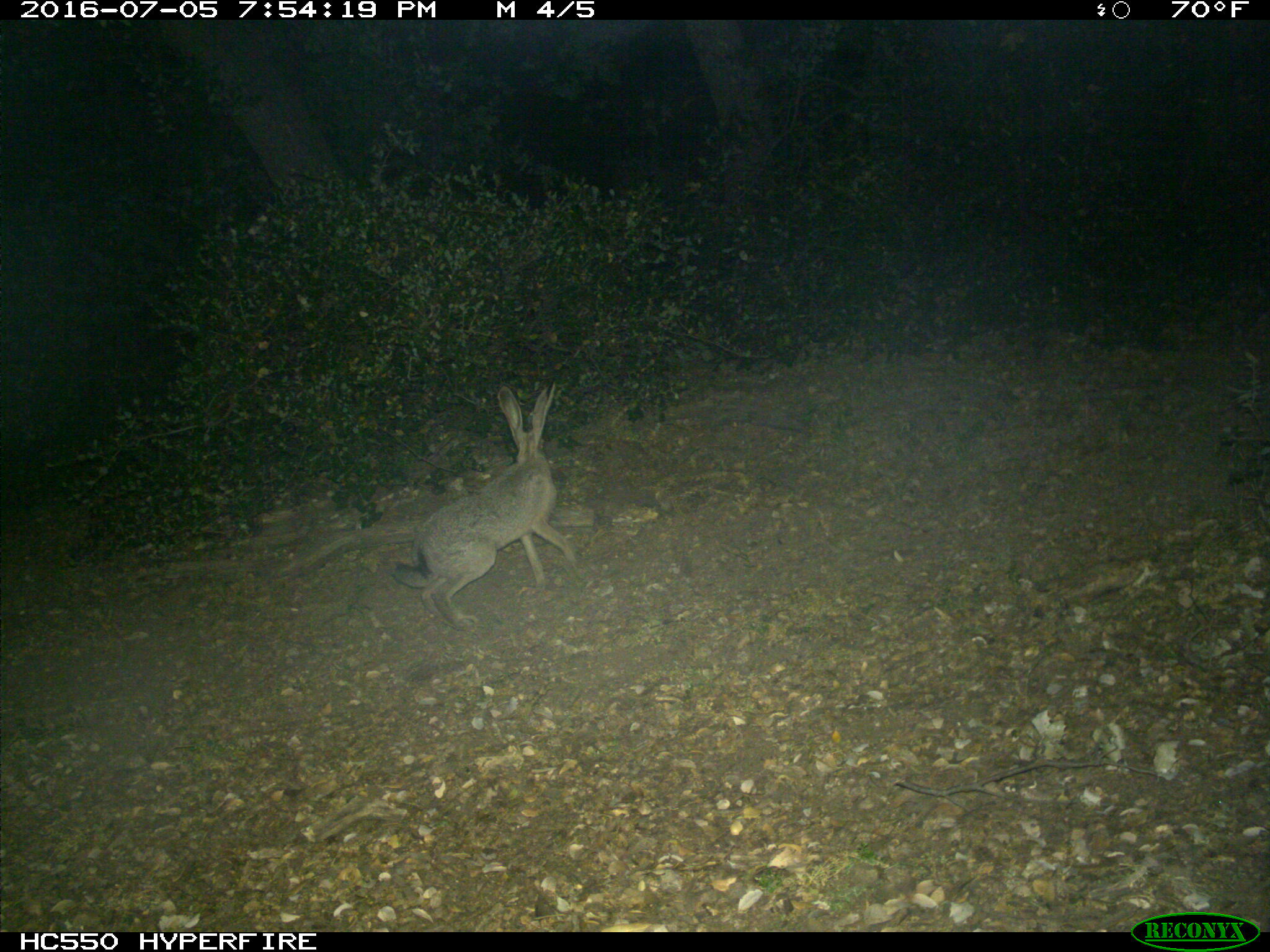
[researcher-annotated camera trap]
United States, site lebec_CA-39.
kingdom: Animalia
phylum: Chordata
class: Mammalia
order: Lagomorpha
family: Leporidae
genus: Lepus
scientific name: Lepus californicus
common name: black-tailed jackrabbit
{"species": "Lepus californicus (black-tailed jackrabbit)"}